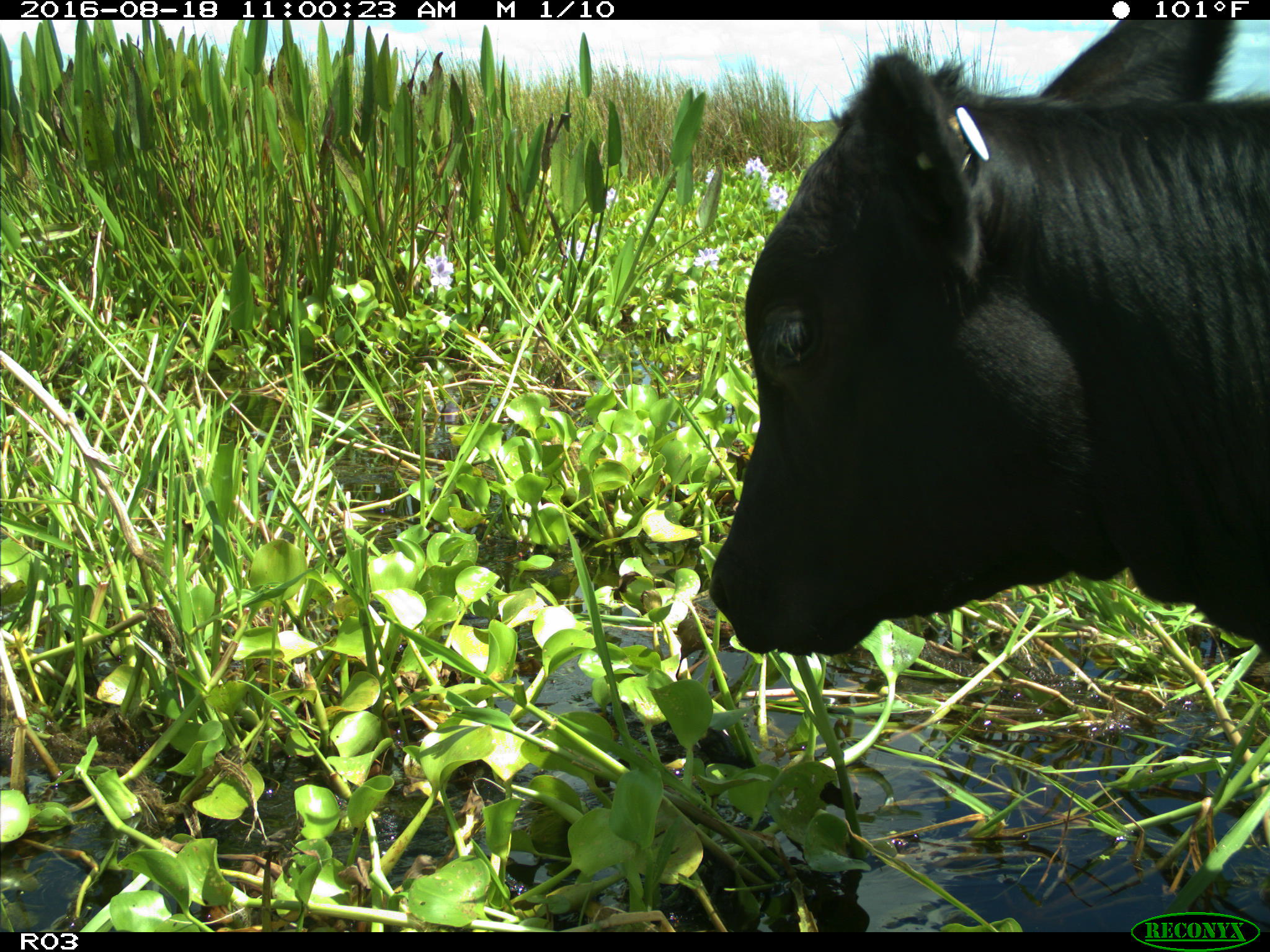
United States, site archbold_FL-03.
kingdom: Animalia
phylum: Chordata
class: Mammalia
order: Artiodactyla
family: Bovidae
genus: Bos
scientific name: Bos taurus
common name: domestic cow